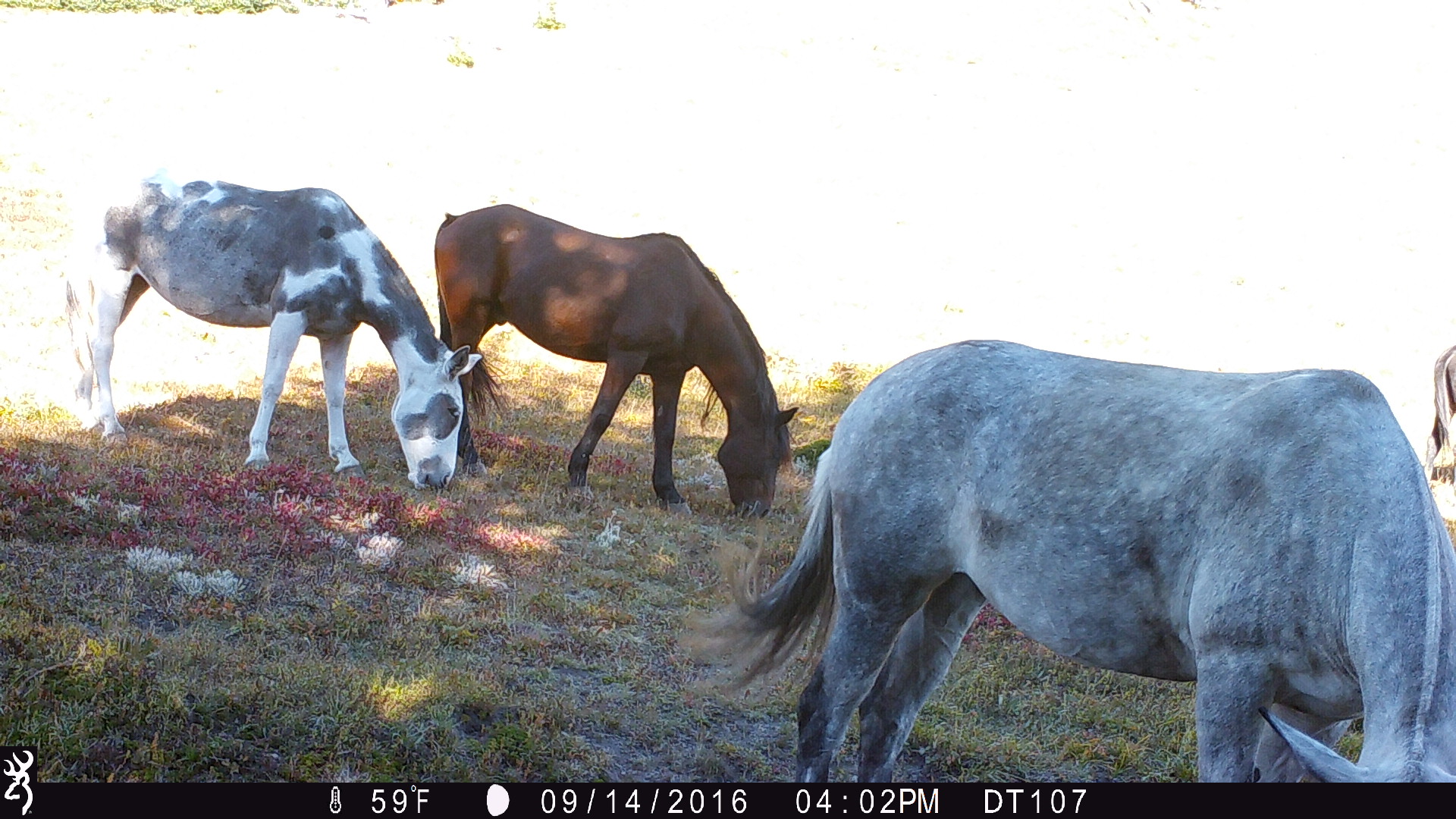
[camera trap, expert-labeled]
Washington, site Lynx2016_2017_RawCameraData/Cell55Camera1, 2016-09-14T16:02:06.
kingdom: Animalia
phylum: Chordata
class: Mammalia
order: Perissodactyla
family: Equidae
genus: Equus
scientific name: Equus caballus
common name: domestic horse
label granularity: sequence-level